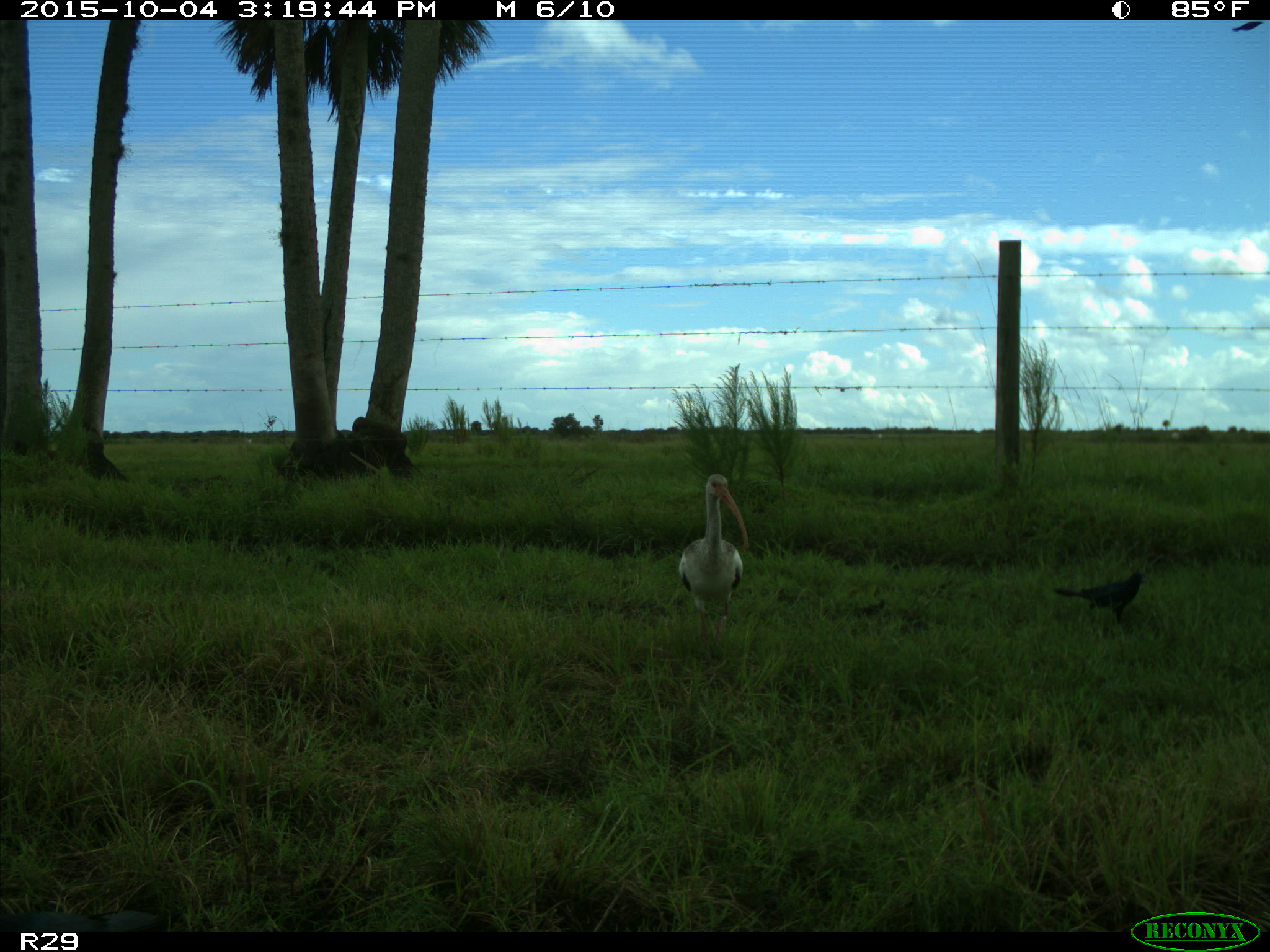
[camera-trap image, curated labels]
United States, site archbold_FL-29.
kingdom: Animalia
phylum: Chordata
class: Aves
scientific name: Aves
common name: birds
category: unidentified bird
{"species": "unidentified bird (birds) (Aves)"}